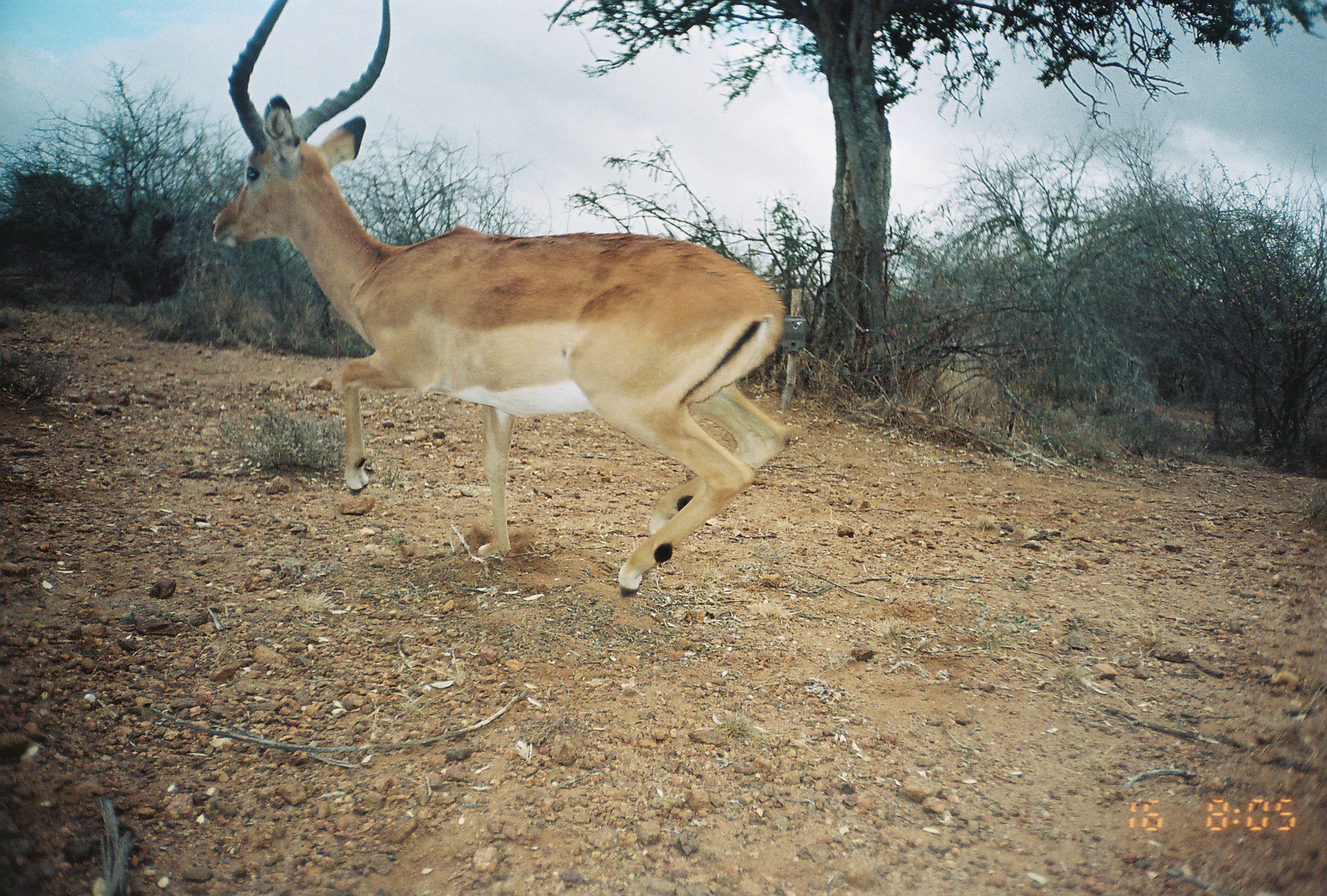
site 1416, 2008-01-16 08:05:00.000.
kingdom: Animalia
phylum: Chordata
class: Mammalia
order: Artiodactyla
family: Bovidae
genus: Aepyceros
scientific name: Aepyceros melampus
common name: impala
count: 1